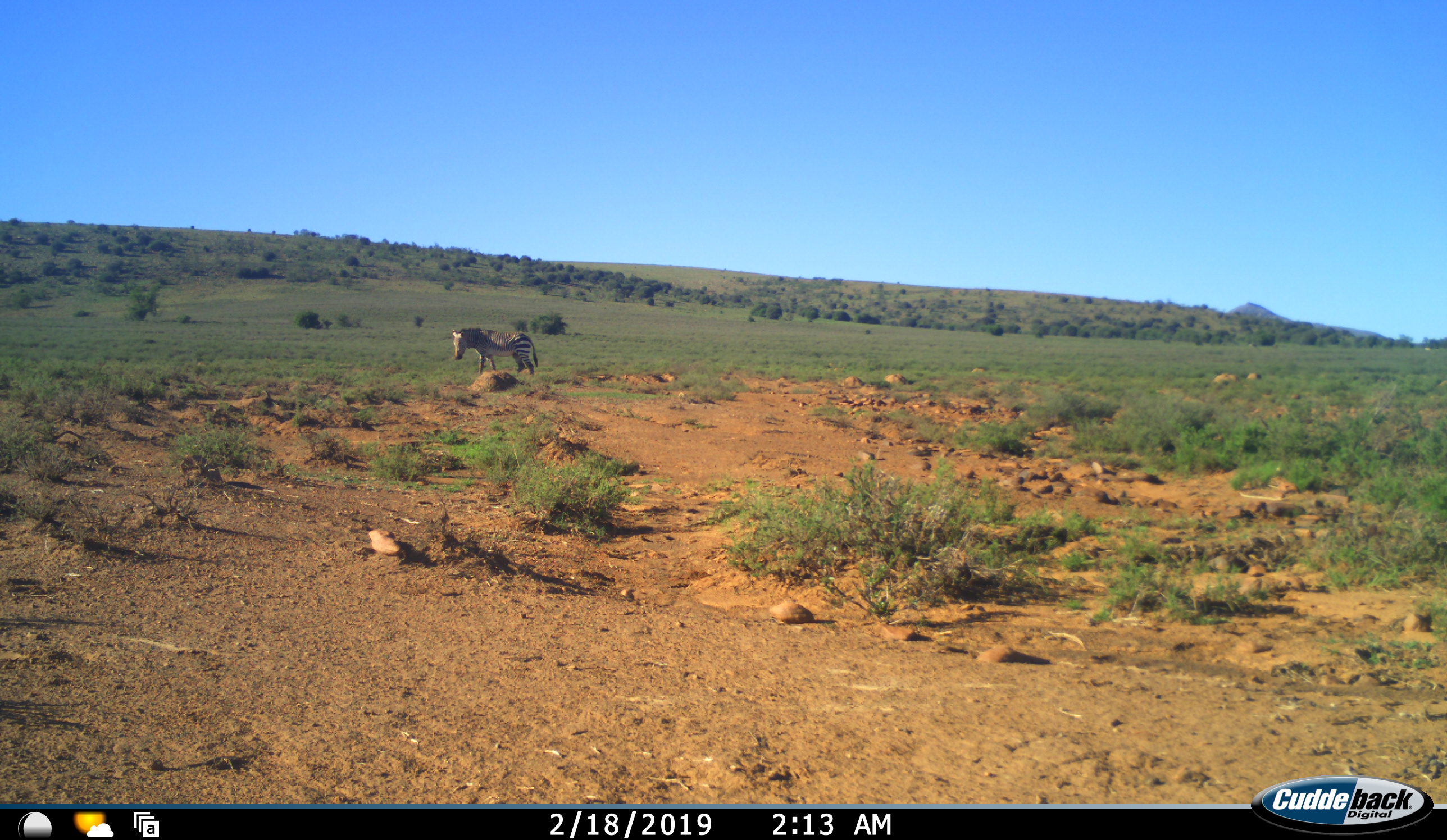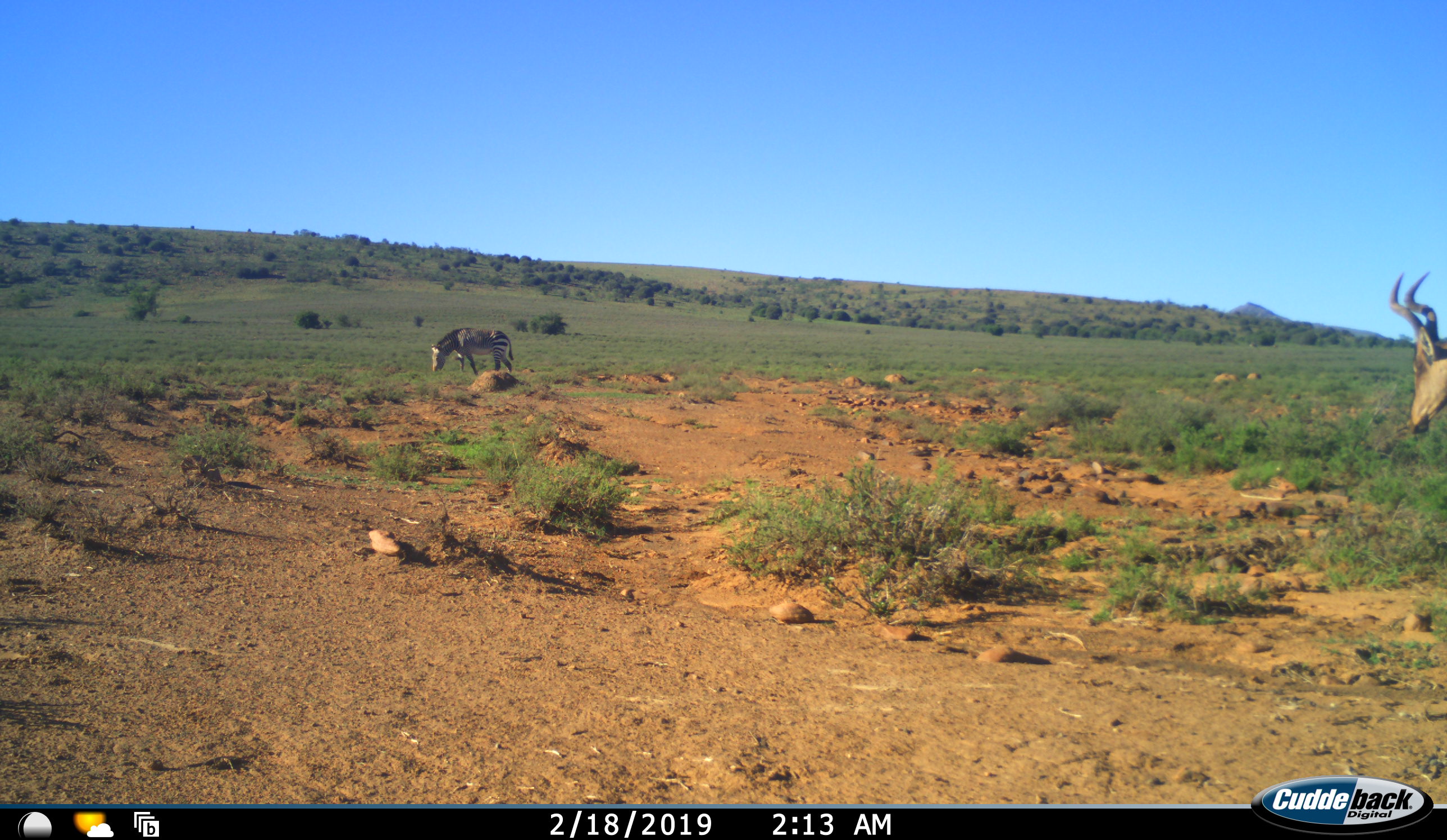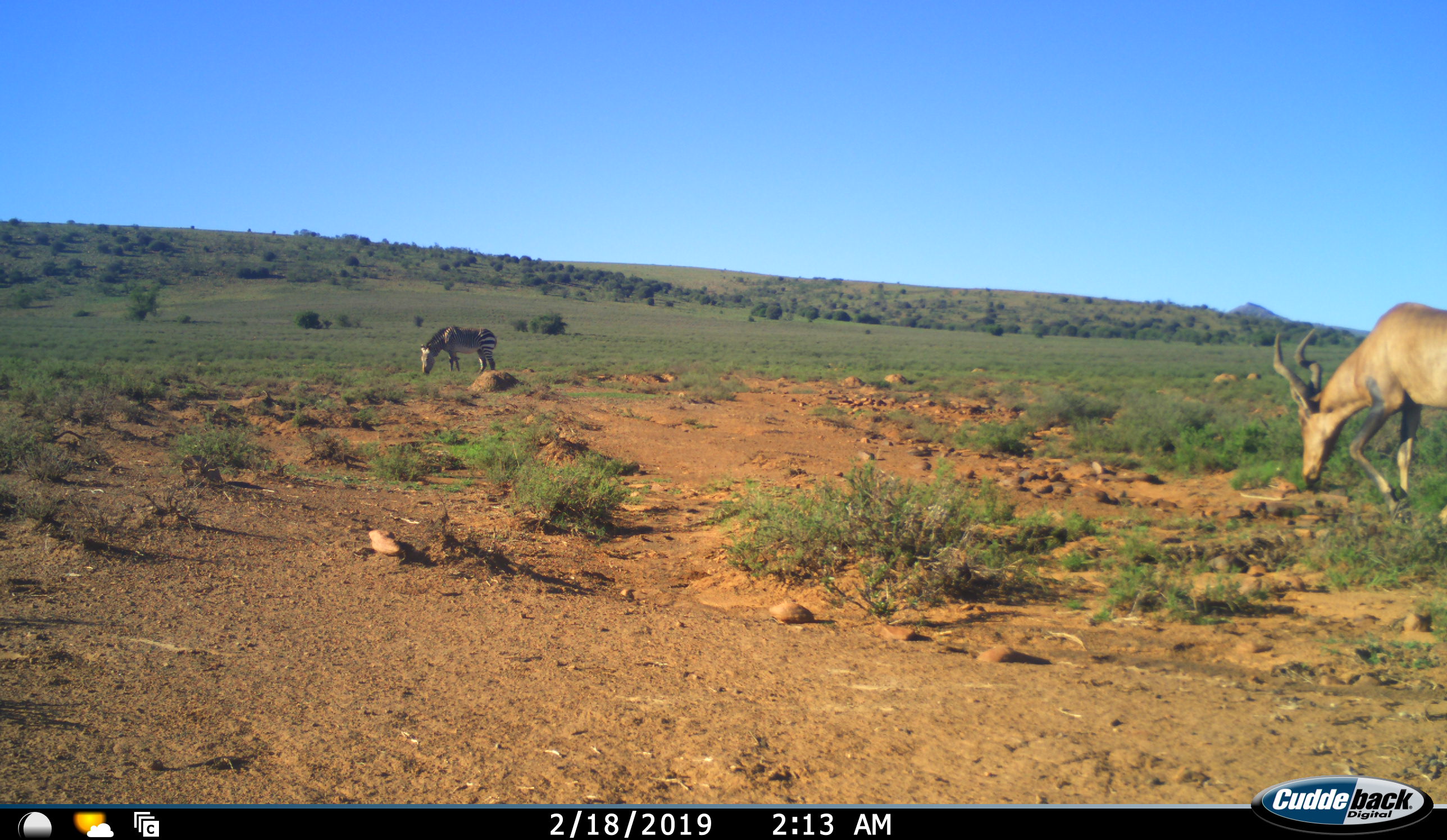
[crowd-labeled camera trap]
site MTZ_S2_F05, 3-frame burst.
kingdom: Animalia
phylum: Chordata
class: Mammalia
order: Perissodactyla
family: Equidae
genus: Equus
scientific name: Equus zebra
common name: mountain zebra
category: zebramountain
Zebramountain (mountain zebra) (Equus zebra), count 1. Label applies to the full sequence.